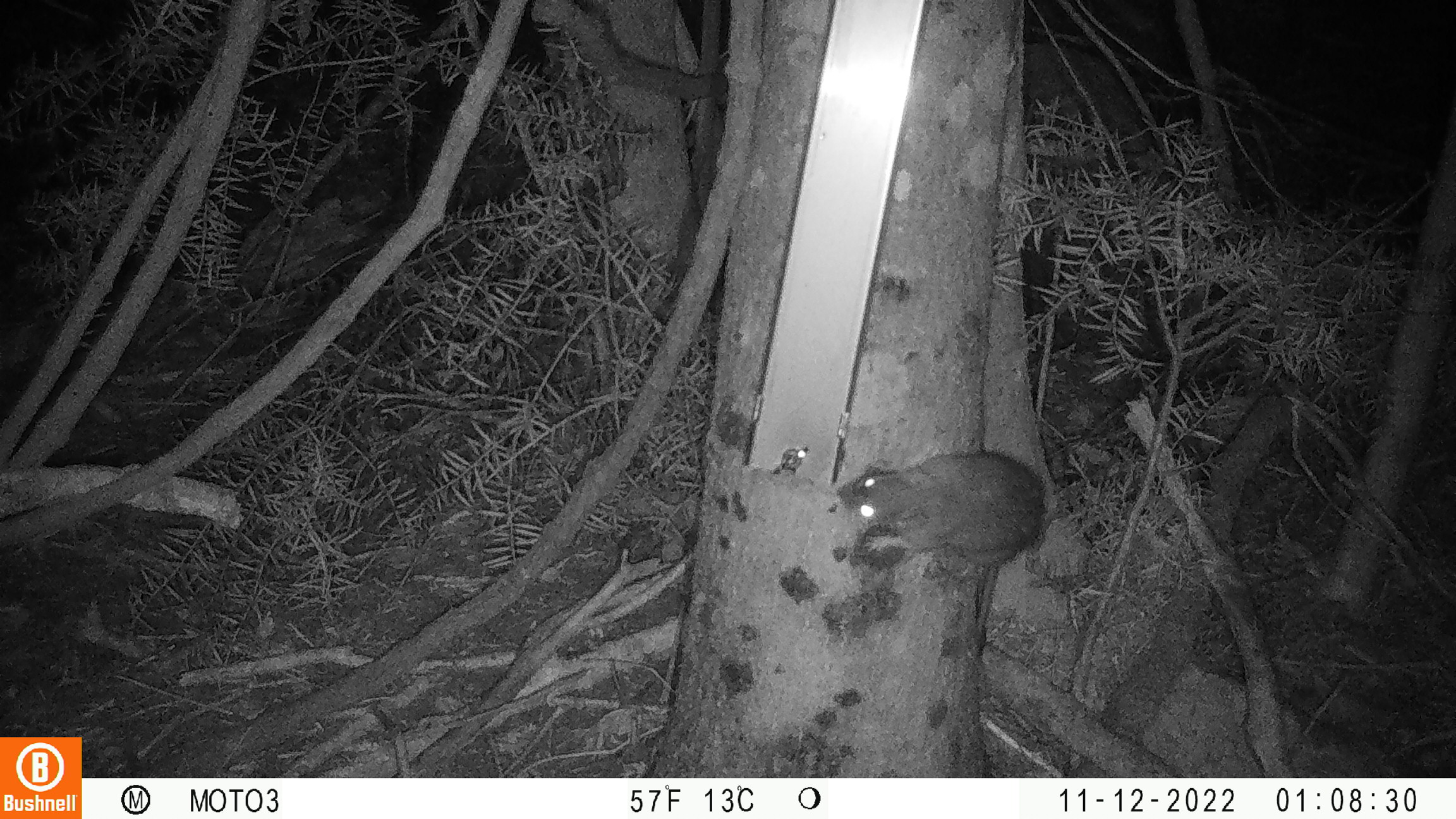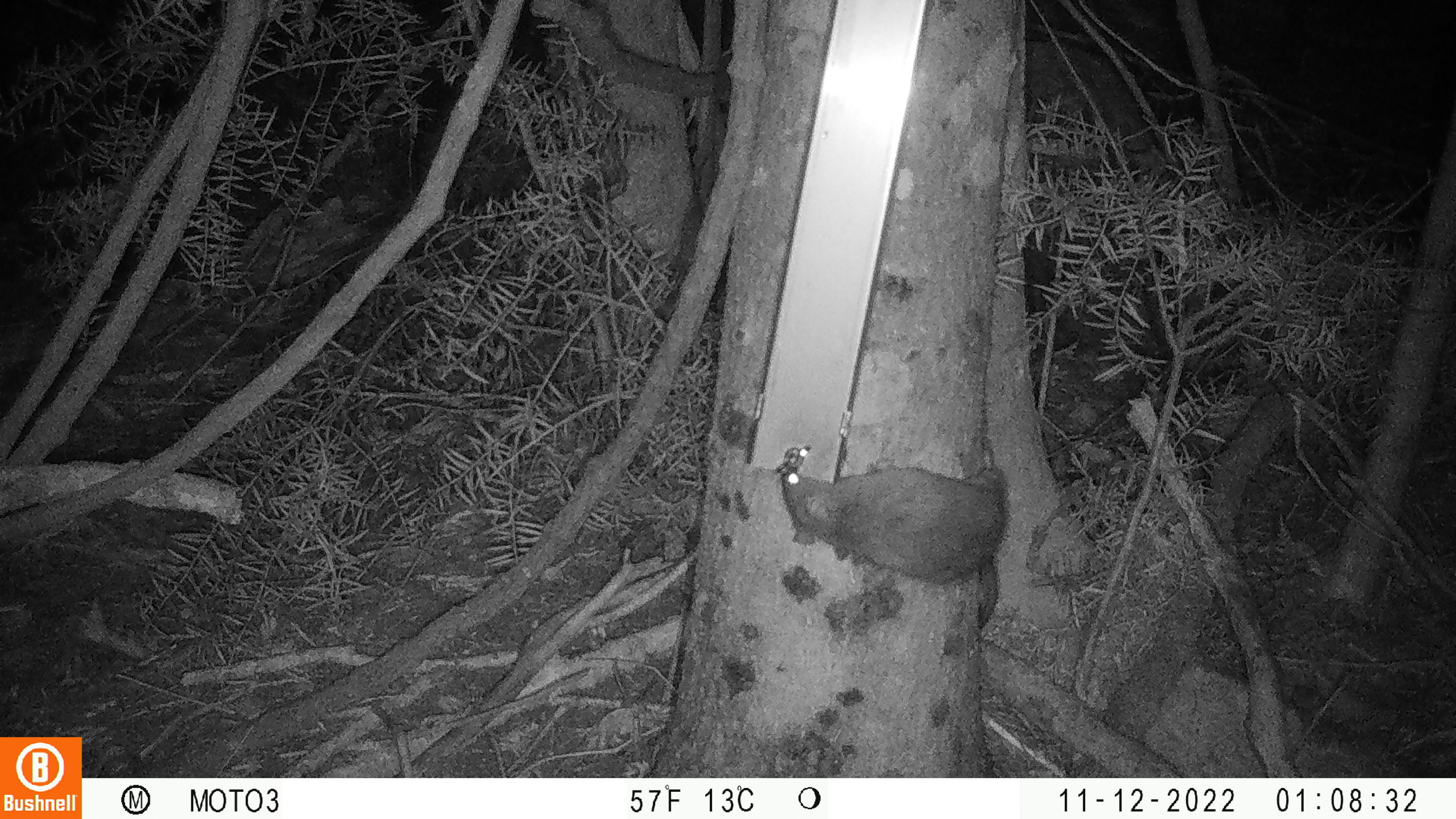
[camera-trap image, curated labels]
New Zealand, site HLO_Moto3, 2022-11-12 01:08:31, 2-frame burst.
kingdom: Animalia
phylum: Chordata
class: Mammalia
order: Rodentia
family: Muridae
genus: Rattus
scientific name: Rattus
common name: rat